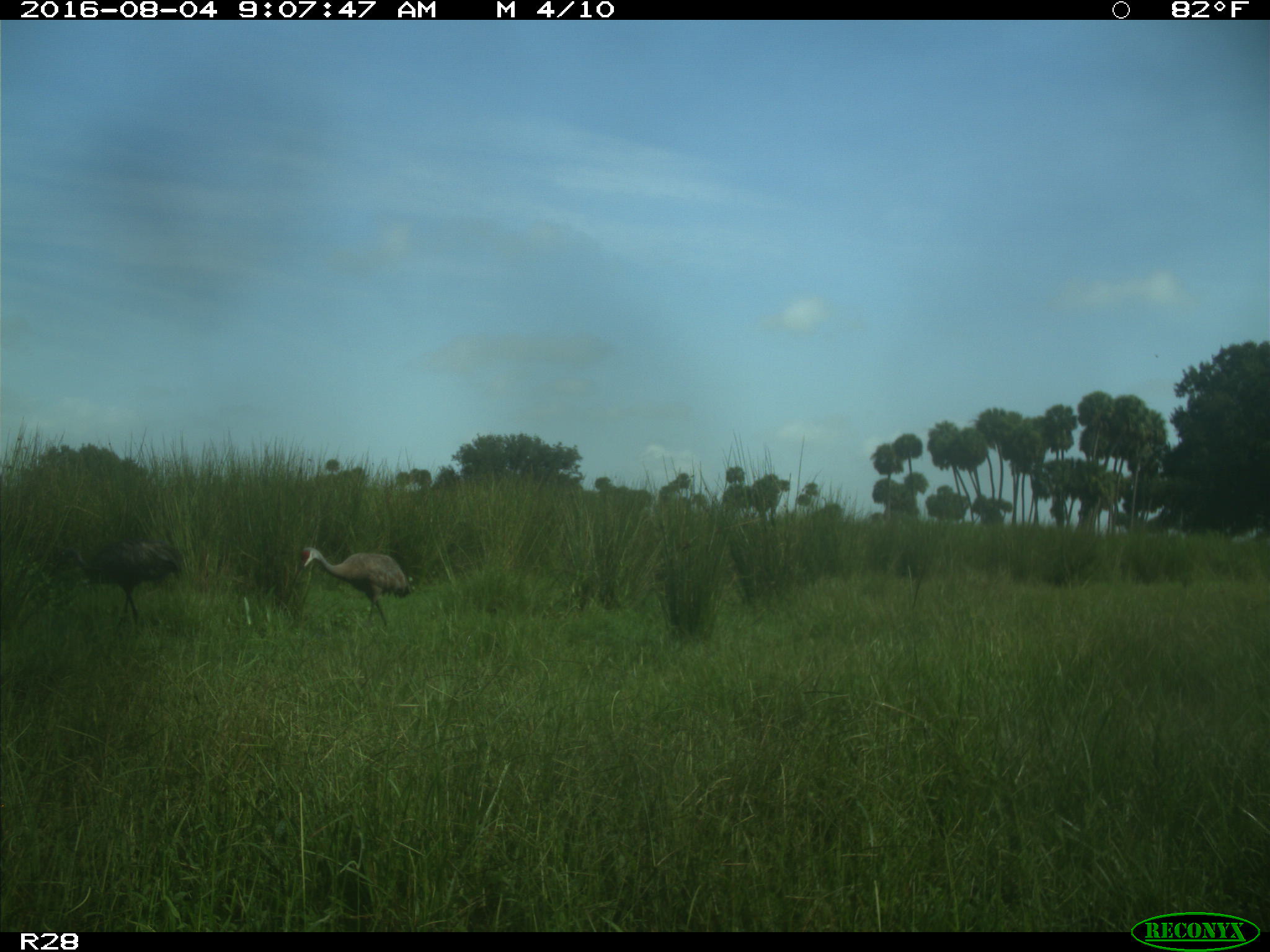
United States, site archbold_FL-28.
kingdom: Animalia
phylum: Chordata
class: Aves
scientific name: Aves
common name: birds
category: unidentified bird